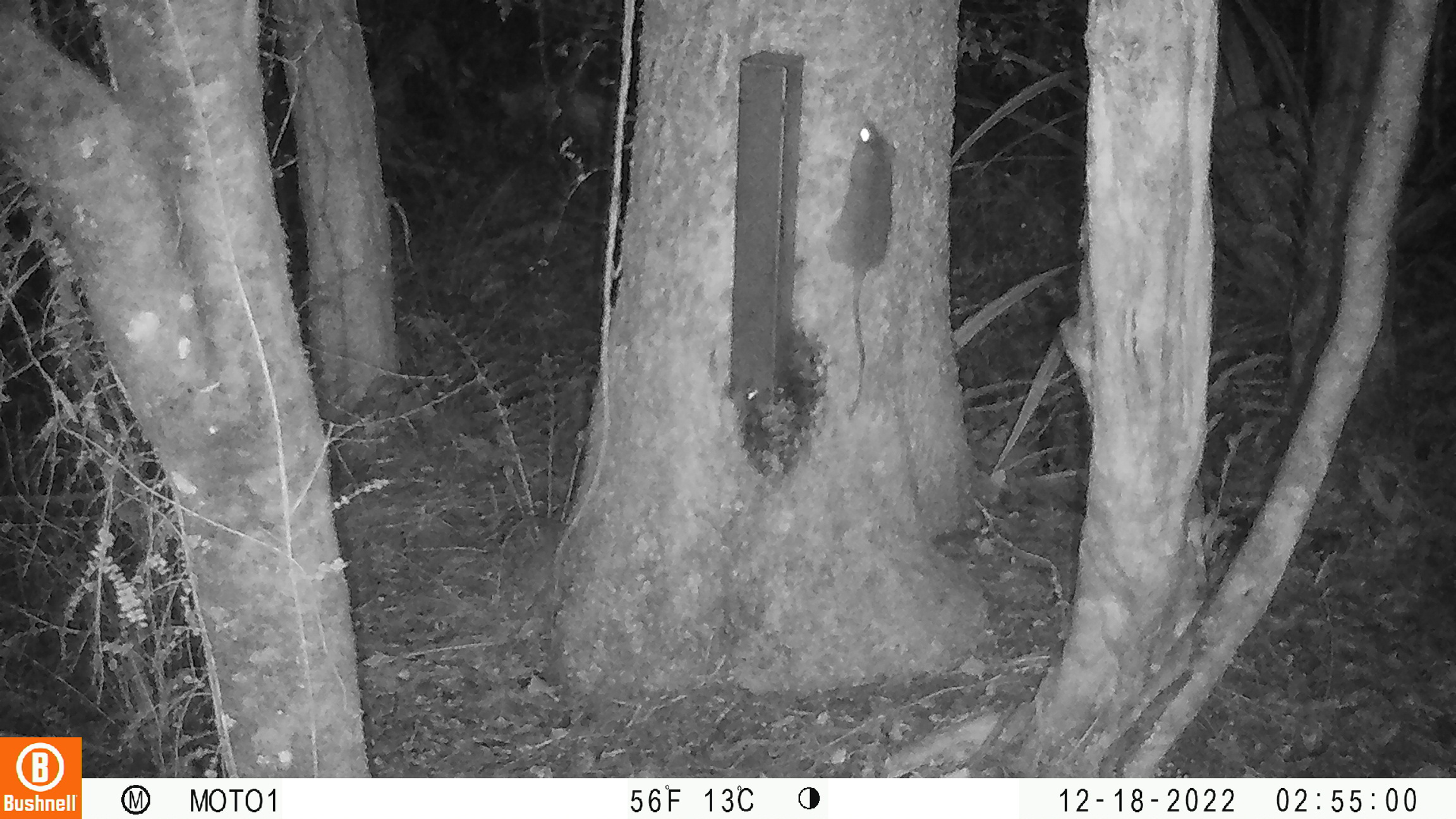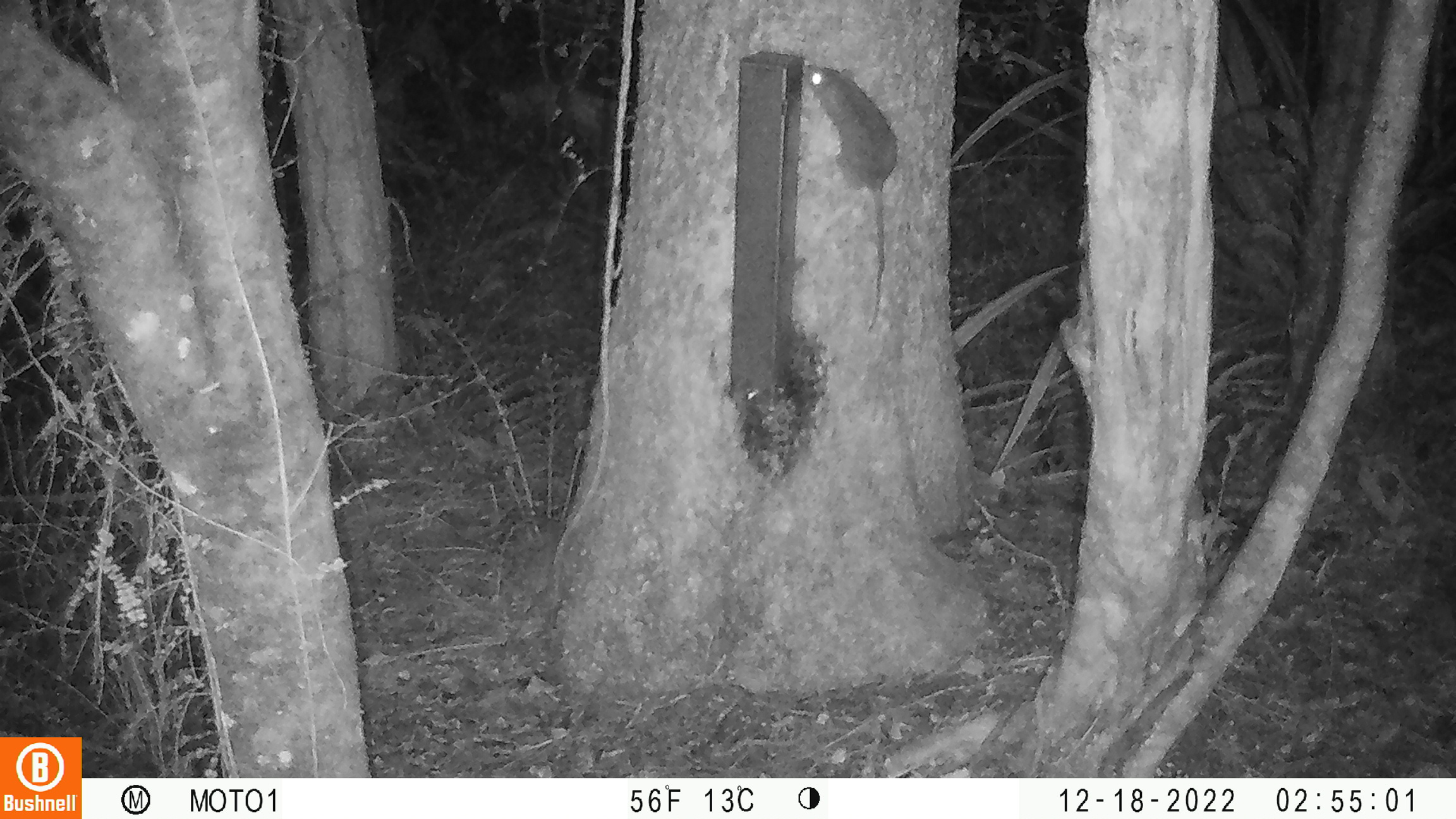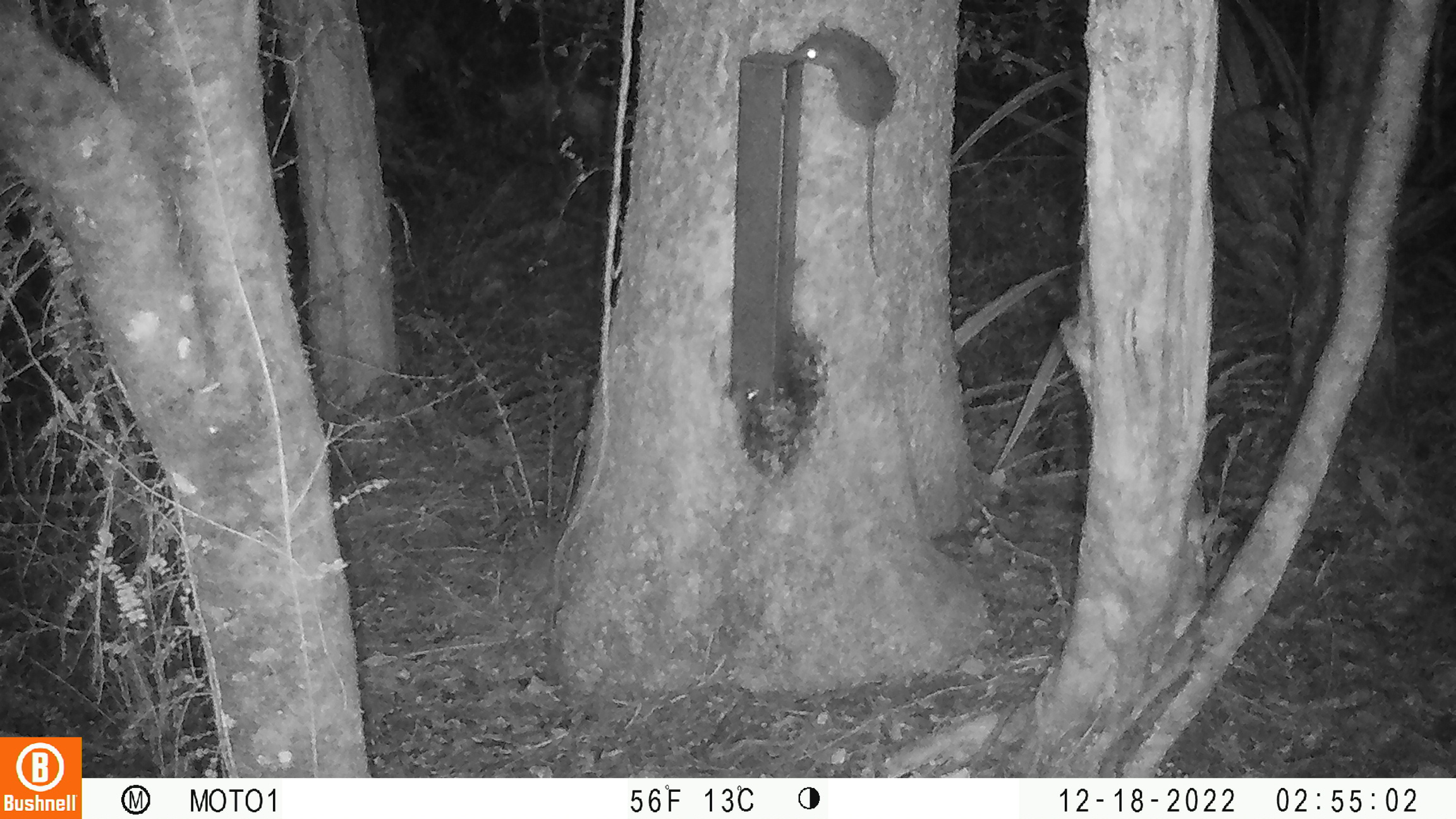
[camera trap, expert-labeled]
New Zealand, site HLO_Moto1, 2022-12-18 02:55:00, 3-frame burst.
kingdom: Animalia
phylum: Chordata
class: Mammalia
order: Rodentia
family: Muridae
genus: Rattus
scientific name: Rattus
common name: rat